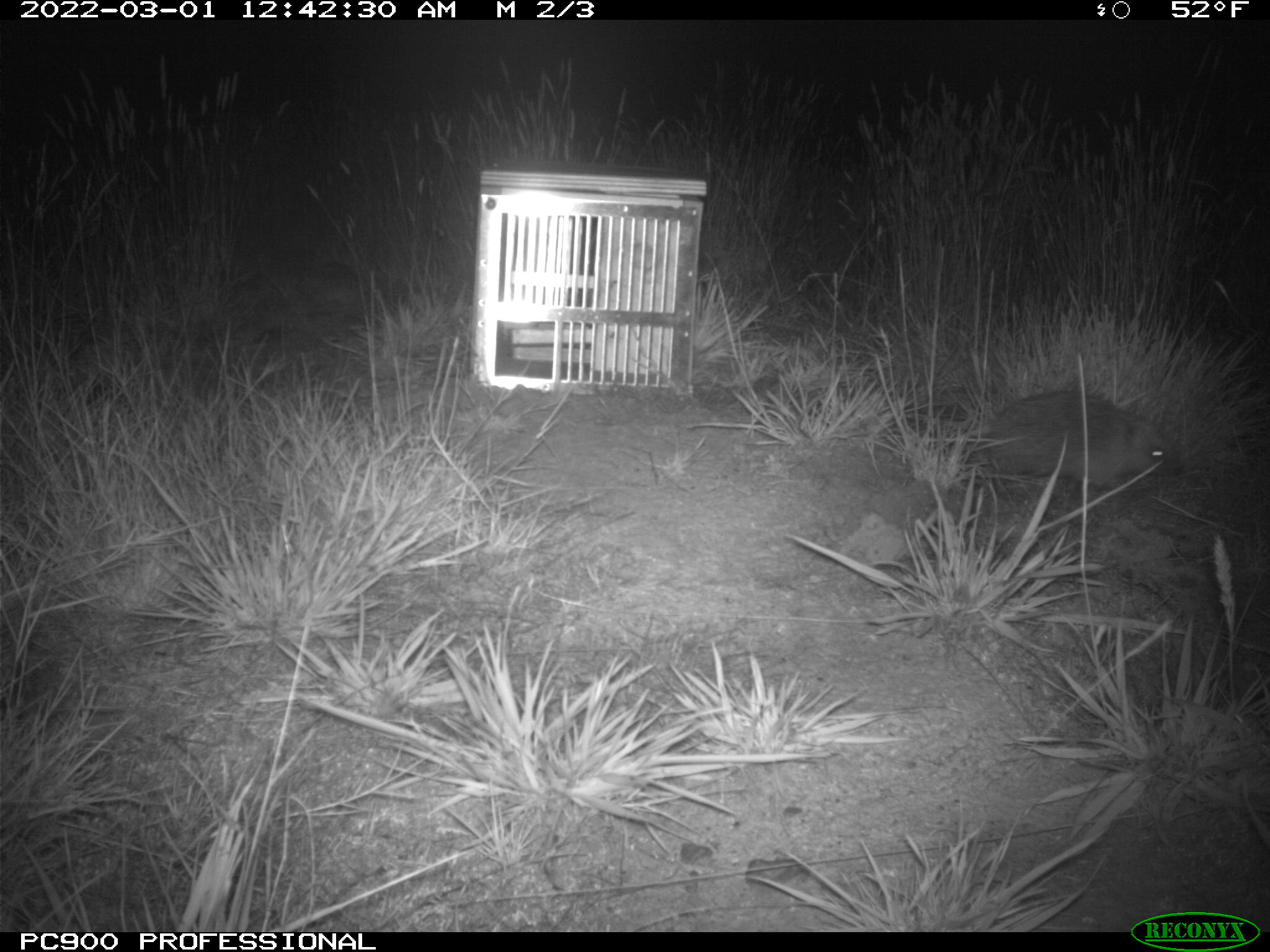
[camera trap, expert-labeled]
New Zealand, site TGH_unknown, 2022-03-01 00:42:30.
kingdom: Animalia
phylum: Chordata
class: Mammalia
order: Eulipotyphla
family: Erinaceidae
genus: Erinaceus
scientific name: Erinaceus europaeus europaeus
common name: european hedgehog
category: hedgehog